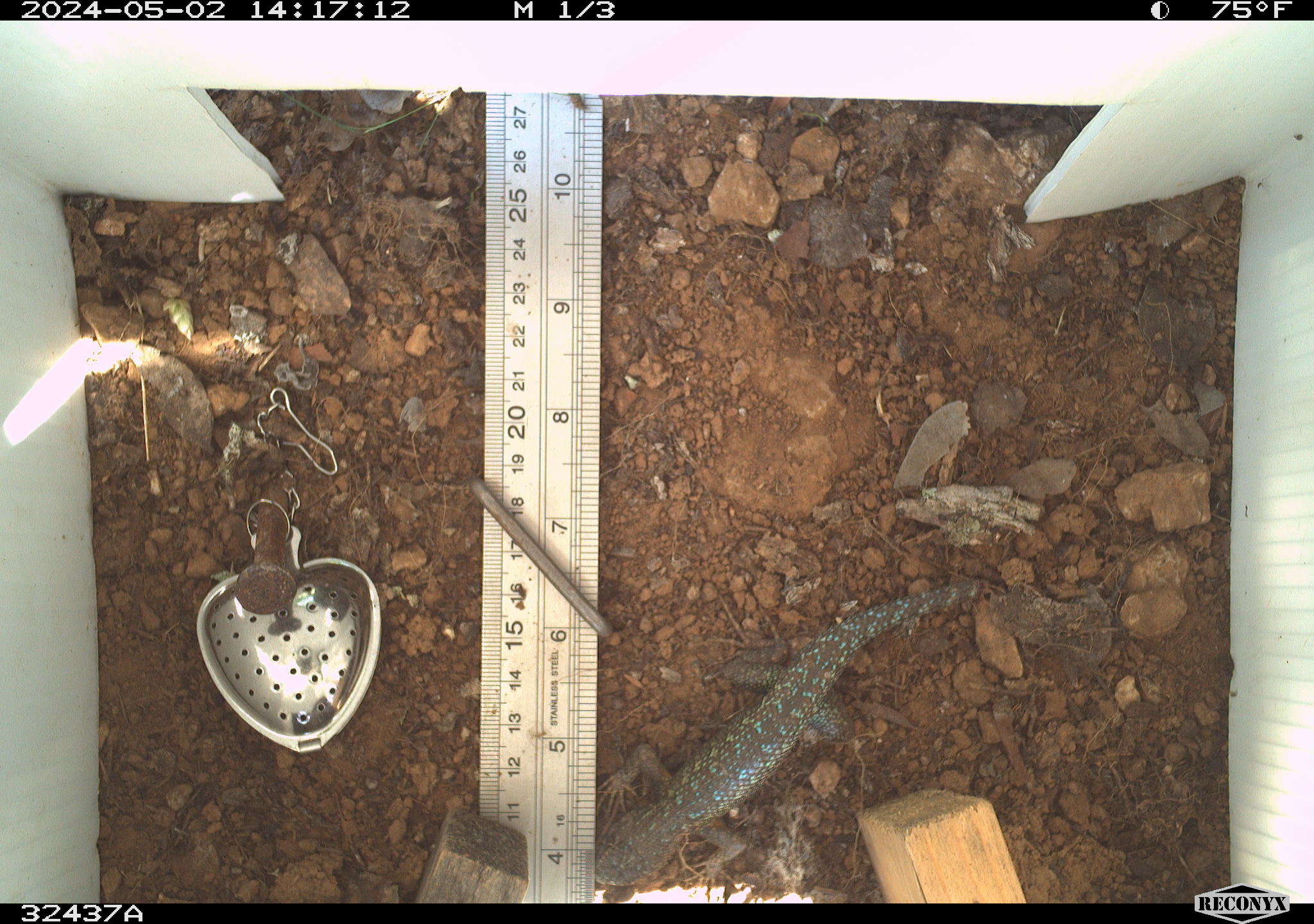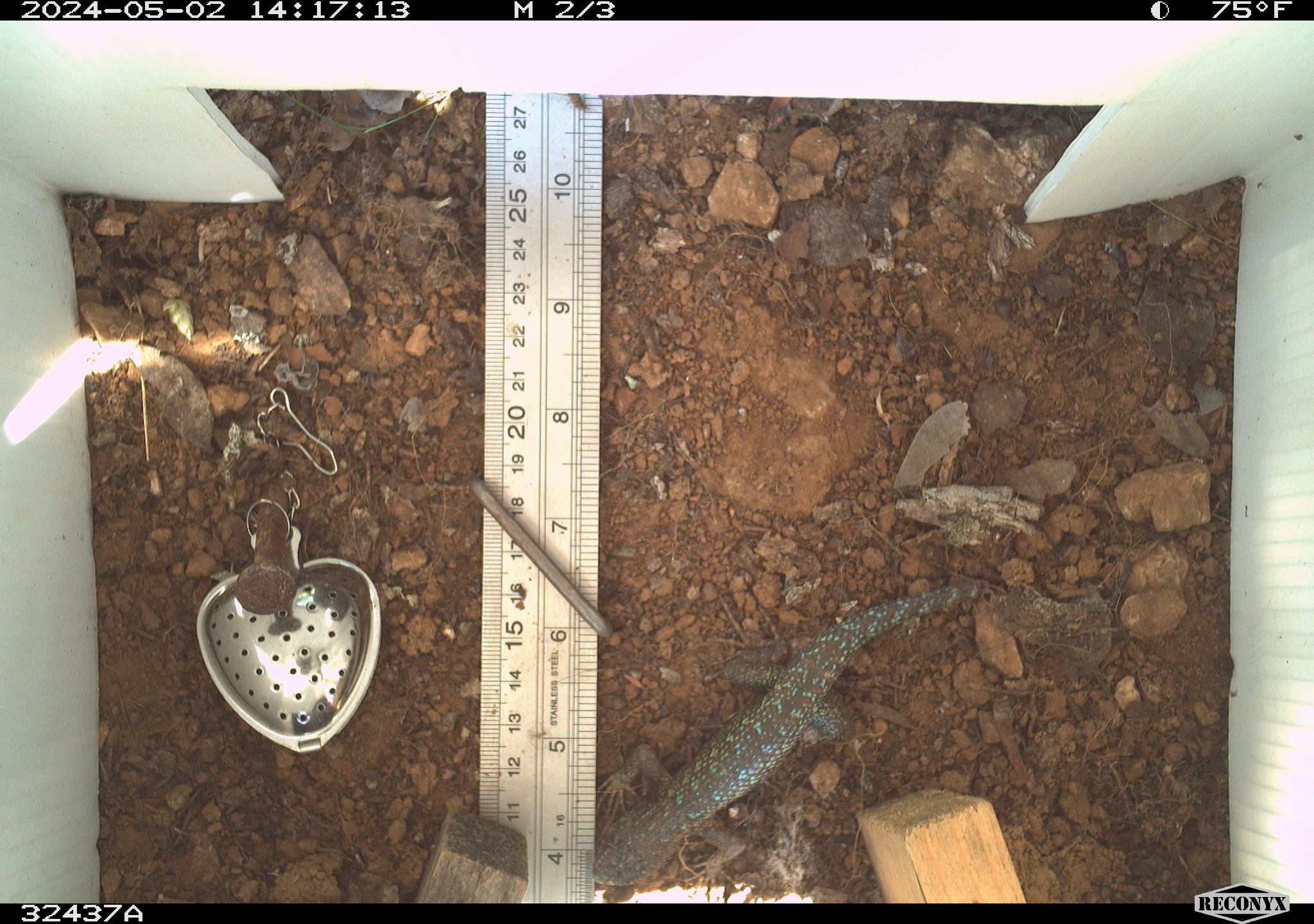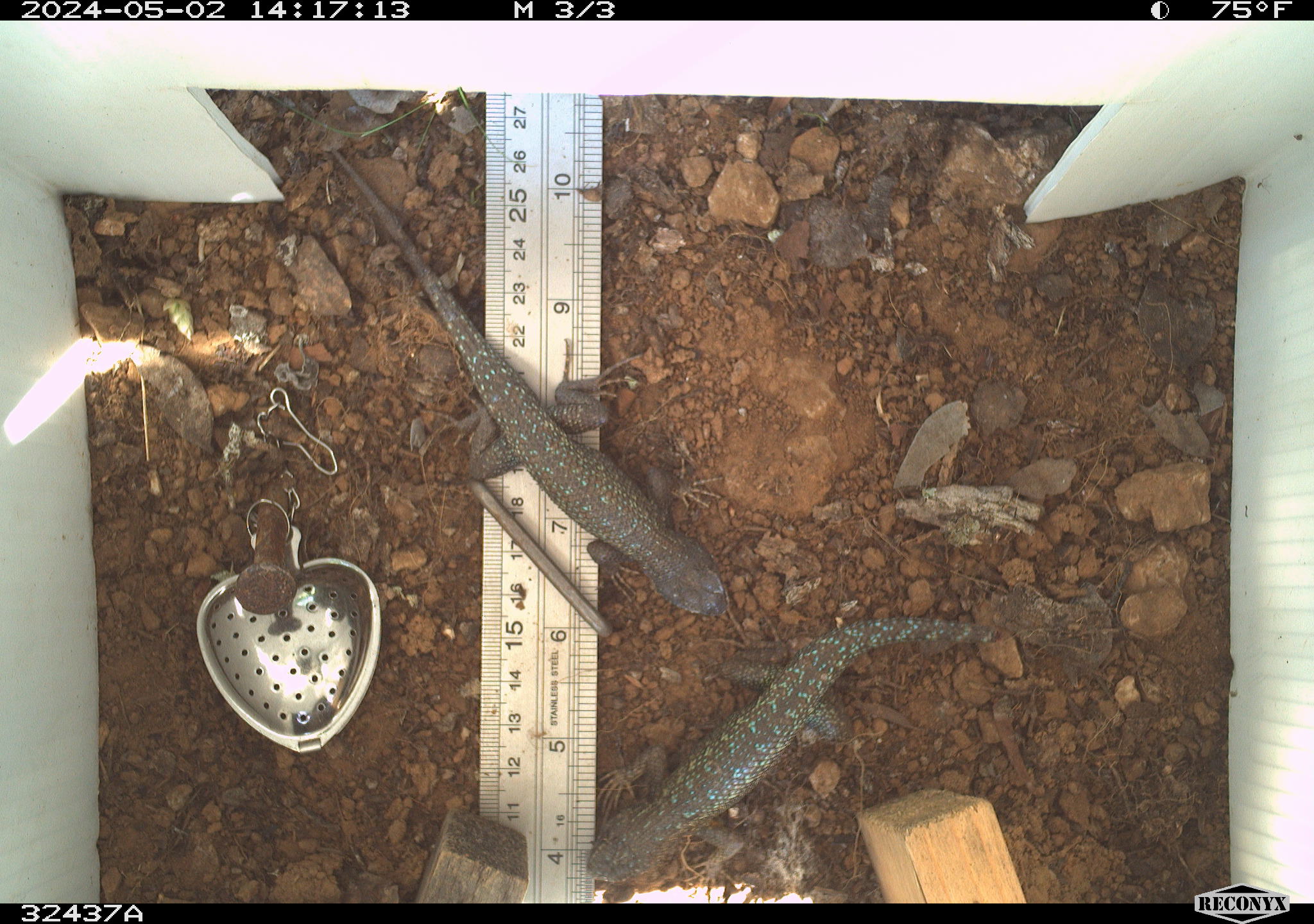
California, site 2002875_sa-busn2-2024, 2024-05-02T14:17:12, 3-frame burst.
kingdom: Animalia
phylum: Chordata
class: Reptilia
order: Squamata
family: Phrynosomatidae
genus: Sceloporus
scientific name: Sceloporus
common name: spiny lizards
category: sceloporus species